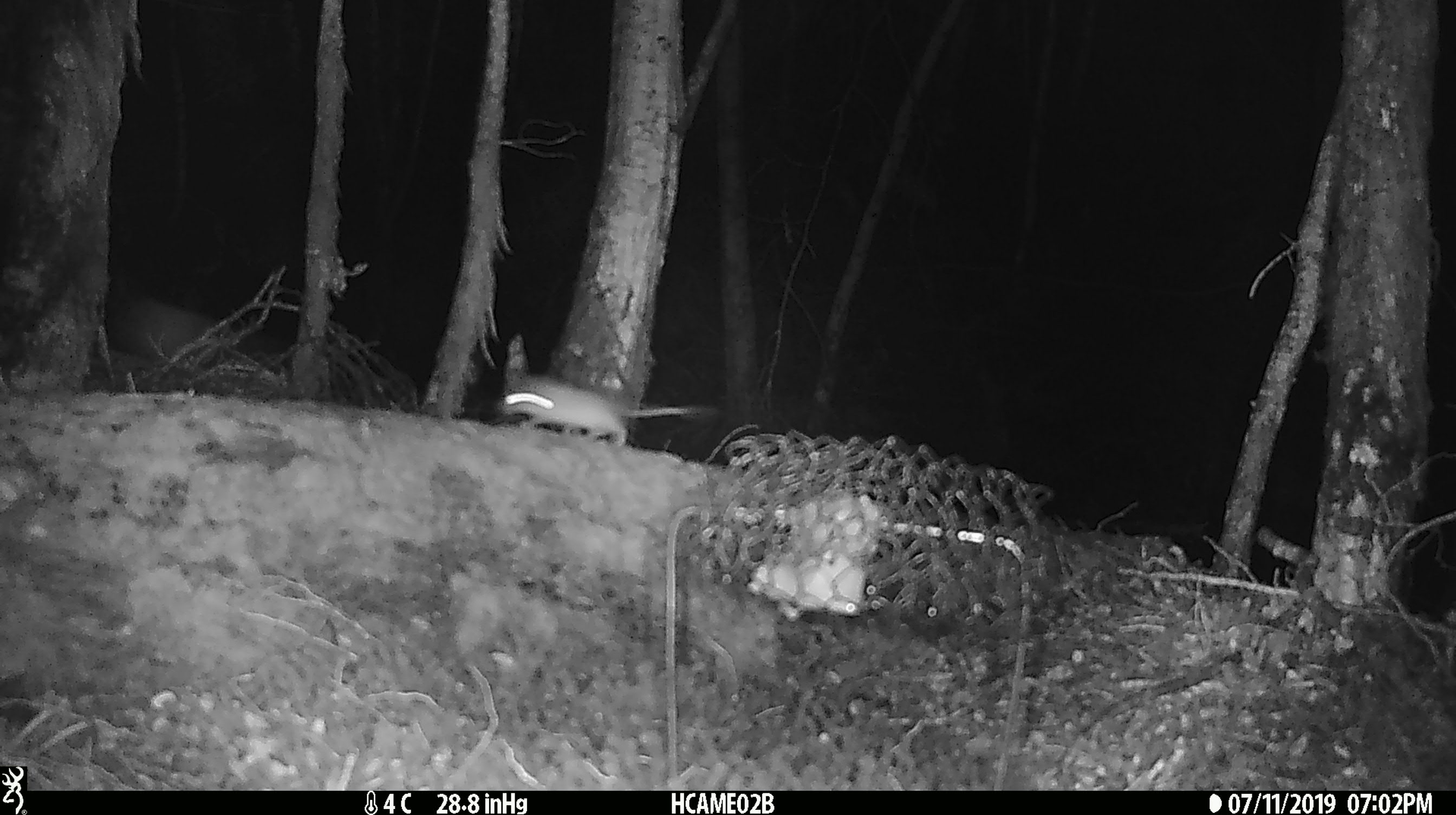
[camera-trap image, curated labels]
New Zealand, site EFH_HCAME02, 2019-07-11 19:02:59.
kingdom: Animalia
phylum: Chordata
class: Mammalia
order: Rodentia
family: Muridae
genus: Mus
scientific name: Mus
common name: mouse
Mouse (Mus).